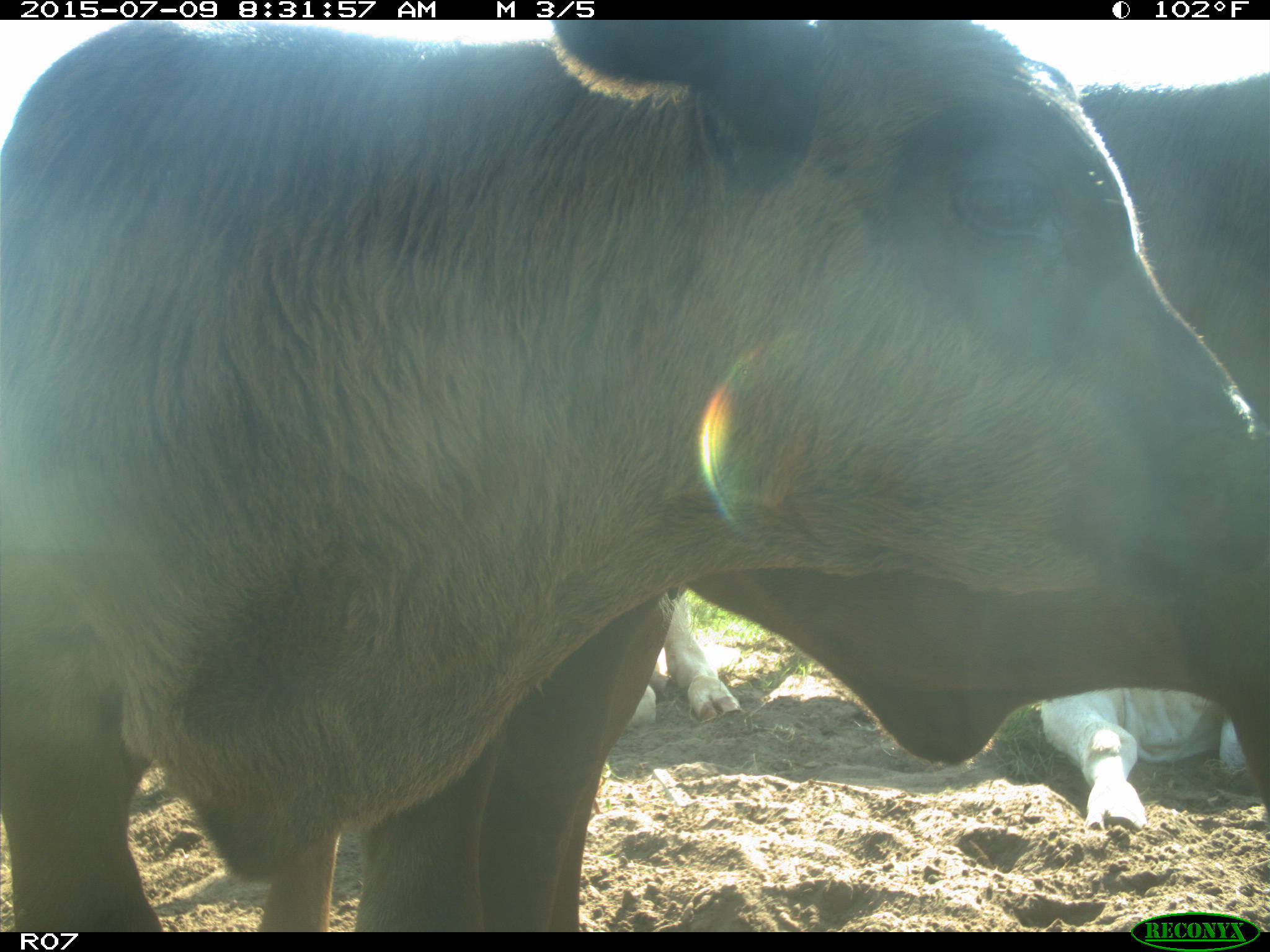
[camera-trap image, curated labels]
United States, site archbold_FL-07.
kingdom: Animalia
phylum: Chordata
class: Mammalia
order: Artiodactyla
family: Bovidae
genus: Bos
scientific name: Bos taurus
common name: domestic cow